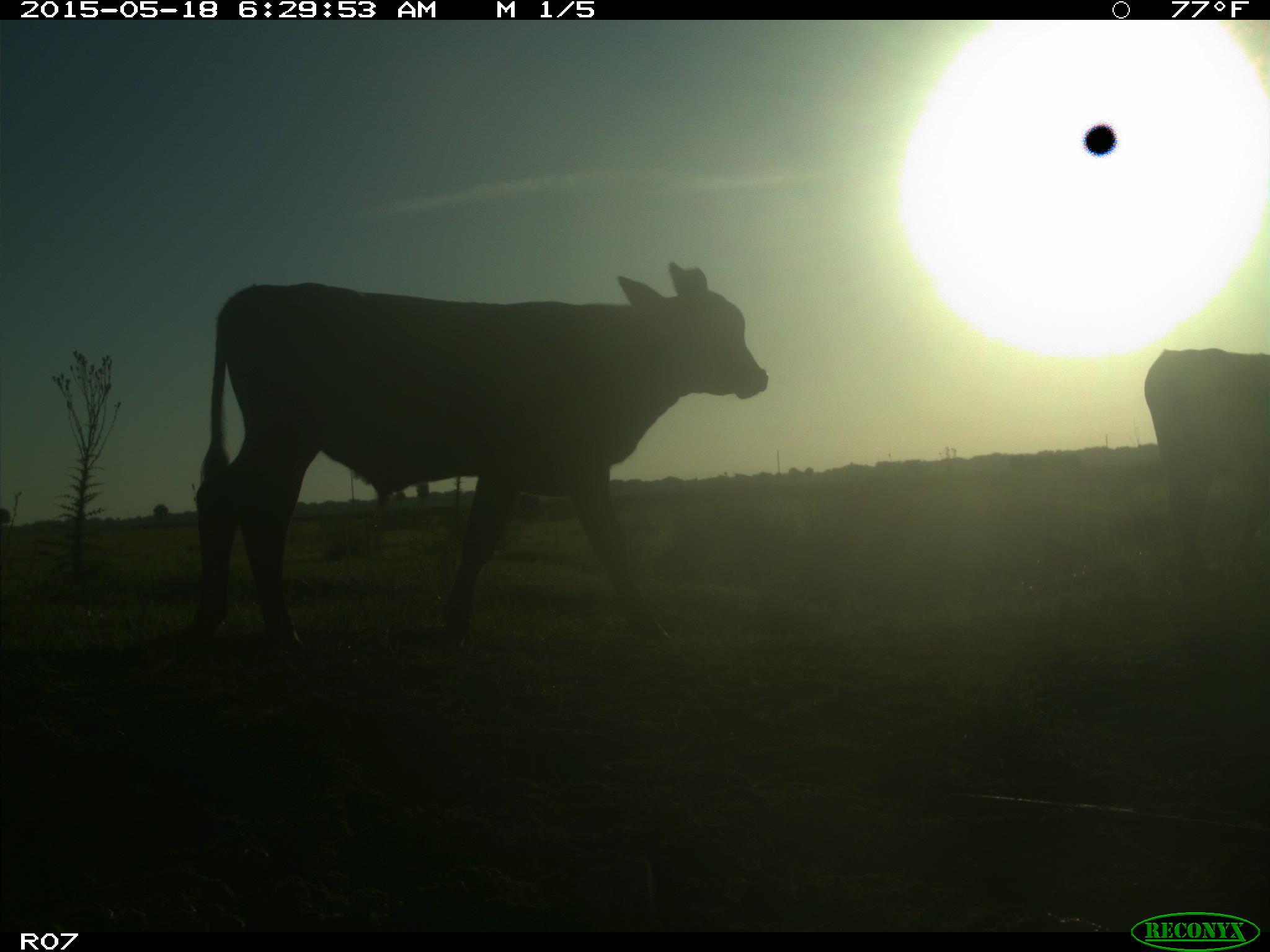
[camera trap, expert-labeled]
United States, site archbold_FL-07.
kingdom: Animalia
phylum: Chordata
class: Mammalia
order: Artiodactyla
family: Bovidae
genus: Bos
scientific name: Bos taurus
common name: domestic cow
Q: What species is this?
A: Bos taurus (domestic cow).